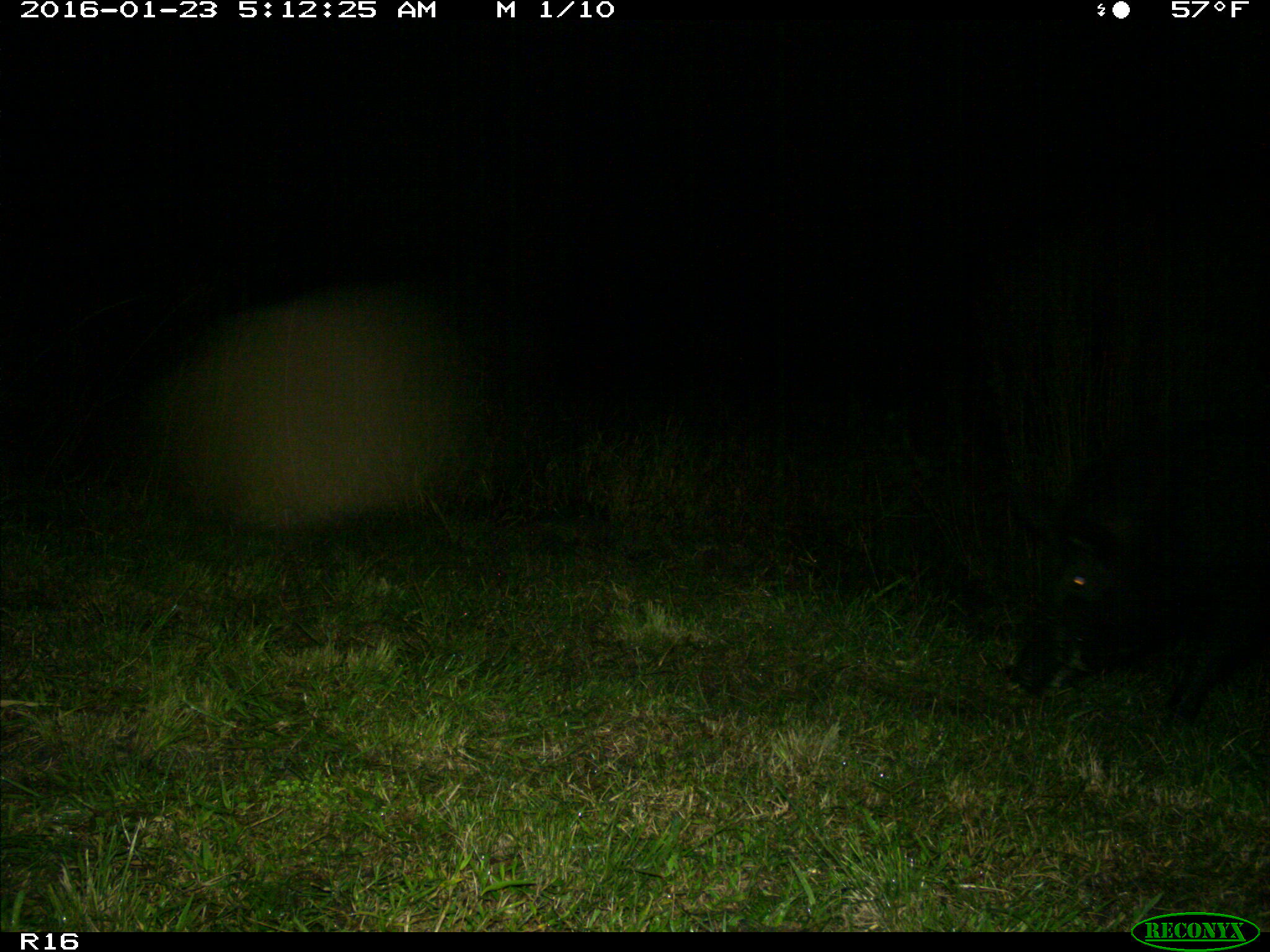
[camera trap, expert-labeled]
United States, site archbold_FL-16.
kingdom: Animalia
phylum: Chordata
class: Mammalia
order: Artiodactyla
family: Suidae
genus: Sus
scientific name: Sus scrofa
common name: wild boar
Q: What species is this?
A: Sus scrofa (wild boar).